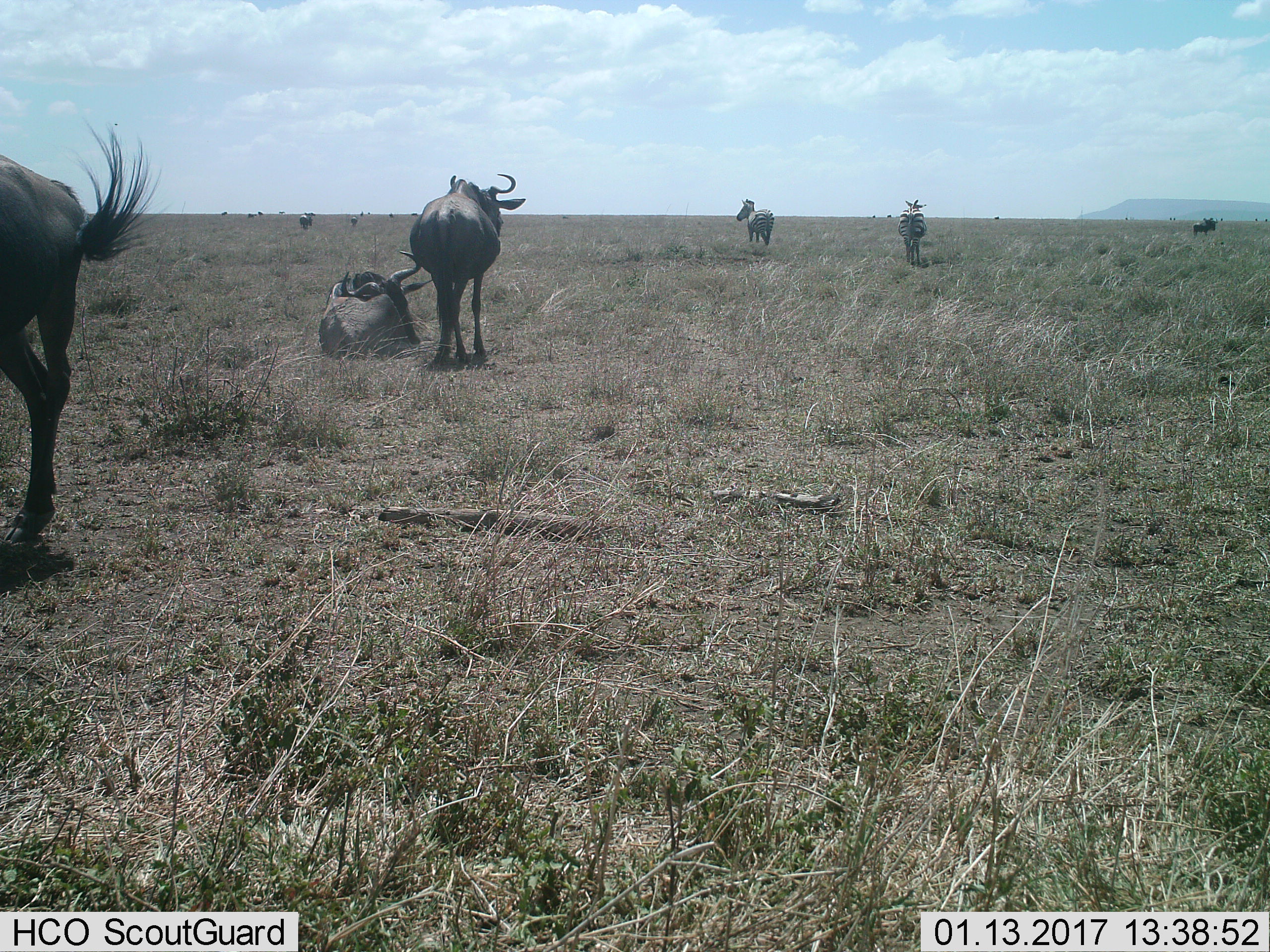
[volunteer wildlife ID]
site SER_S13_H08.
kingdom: Animalia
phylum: Chordata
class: Mammalia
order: Artiodactyla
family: Bovidae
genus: Connochaetes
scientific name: Connochaetes taurinus taurinus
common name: blue wildebeest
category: wildebeestblue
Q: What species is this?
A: Wildebeestblue (blue wildebeest) (Connochaetes taurinus taurinus).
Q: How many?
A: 6.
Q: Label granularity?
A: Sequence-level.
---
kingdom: Animalia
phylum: Chordata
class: Mammalia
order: Perissodactyla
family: Equidae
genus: Equus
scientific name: Equus quagga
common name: plains zebra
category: zebraplains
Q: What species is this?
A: Zebraplains (plains zebra) (Equus quagga).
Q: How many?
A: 2.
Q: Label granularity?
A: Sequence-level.